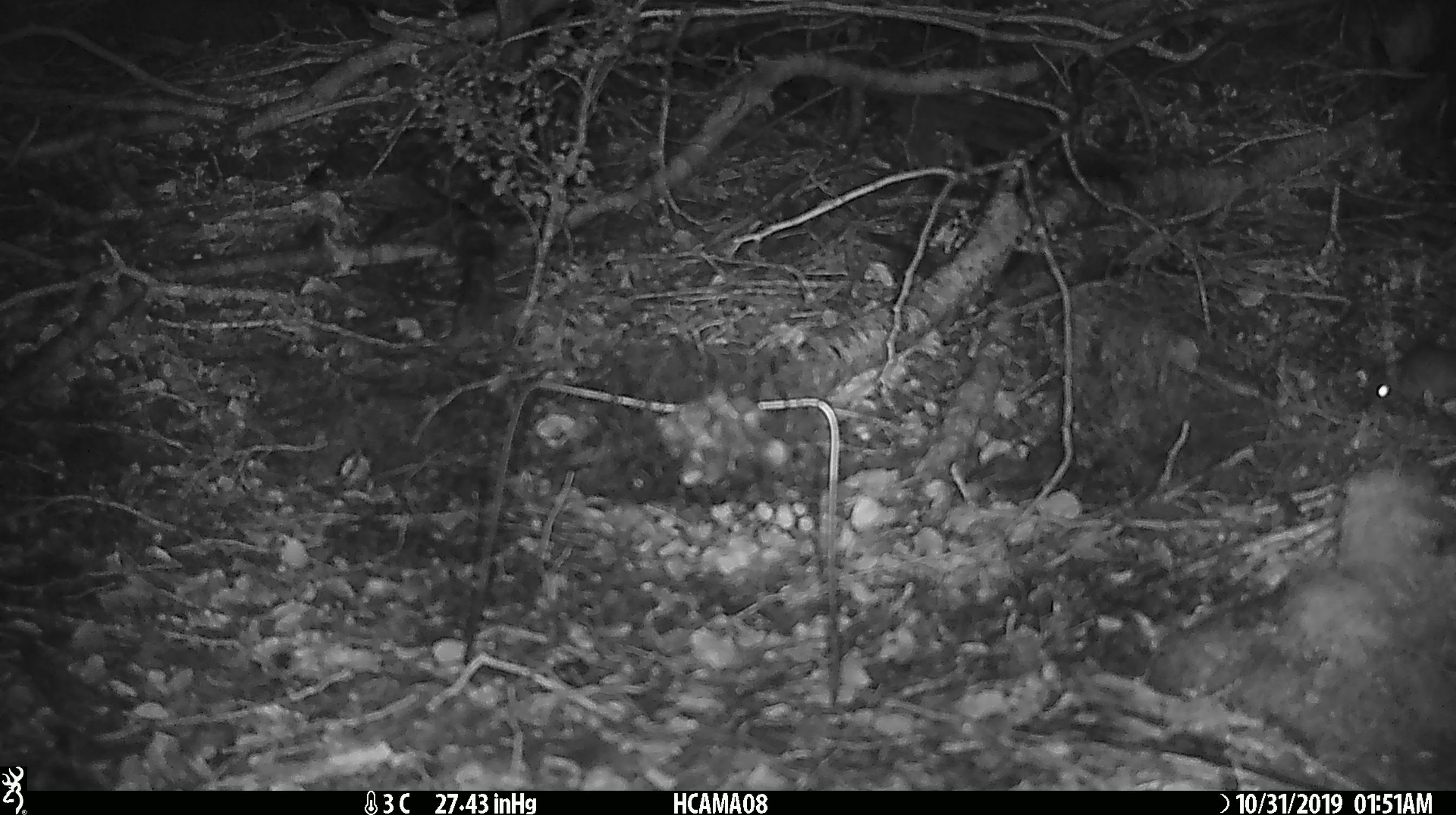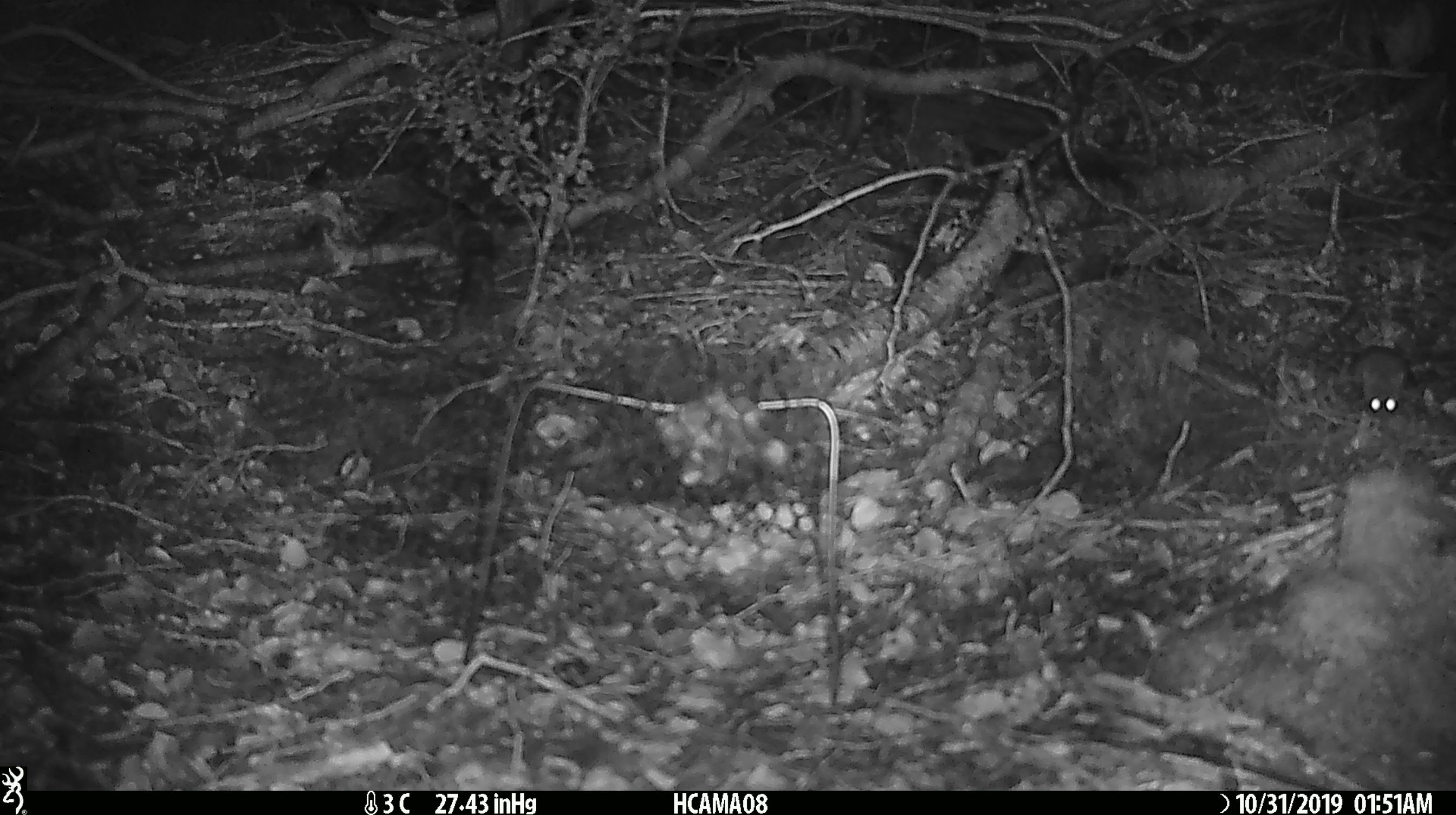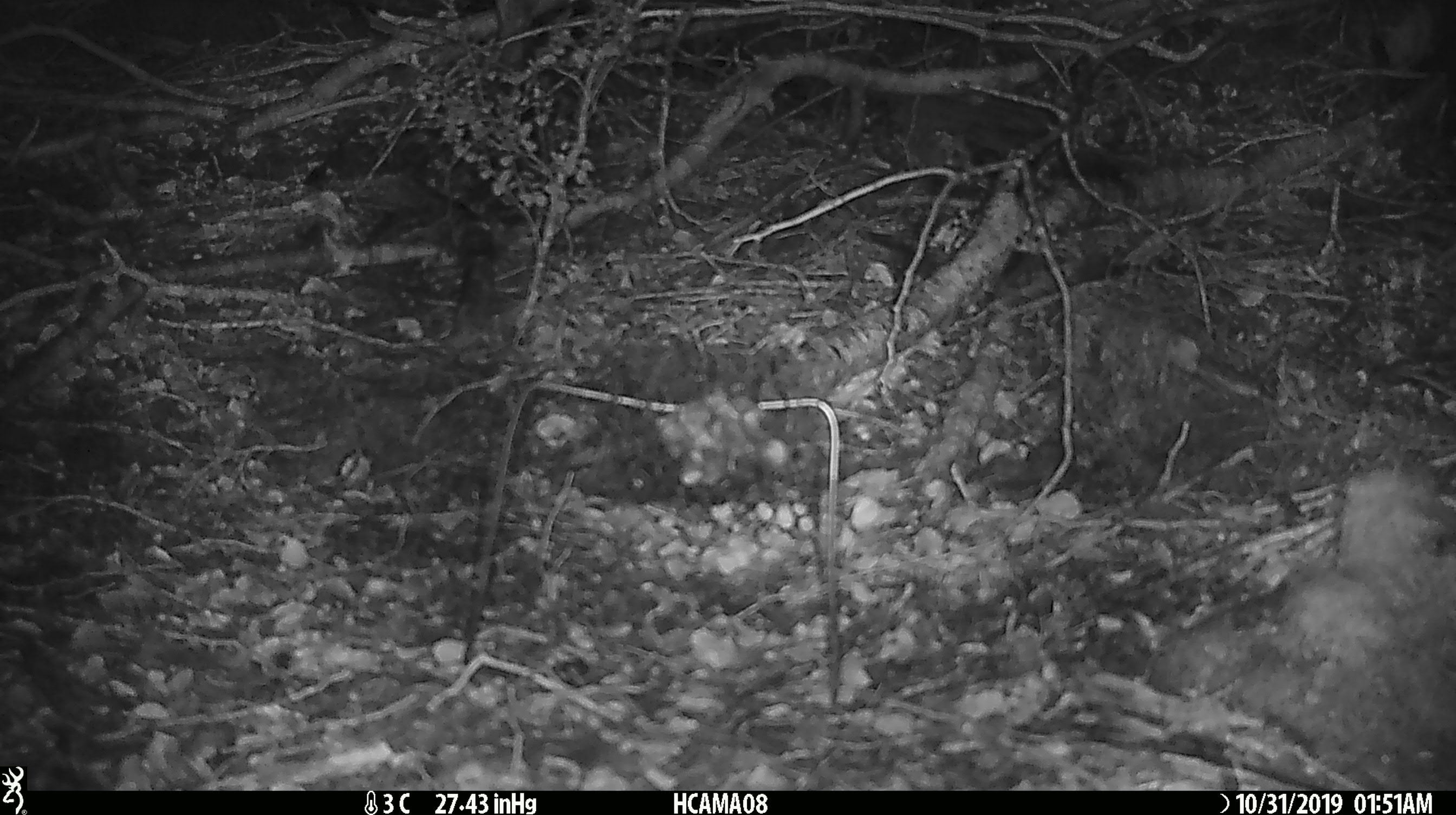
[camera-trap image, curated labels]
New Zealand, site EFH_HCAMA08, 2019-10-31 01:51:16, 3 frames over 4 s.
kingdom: Animalia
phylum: Chordata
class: Mammalia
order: Rodentia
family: Muridae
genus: Mus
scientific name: Mus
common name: mouse